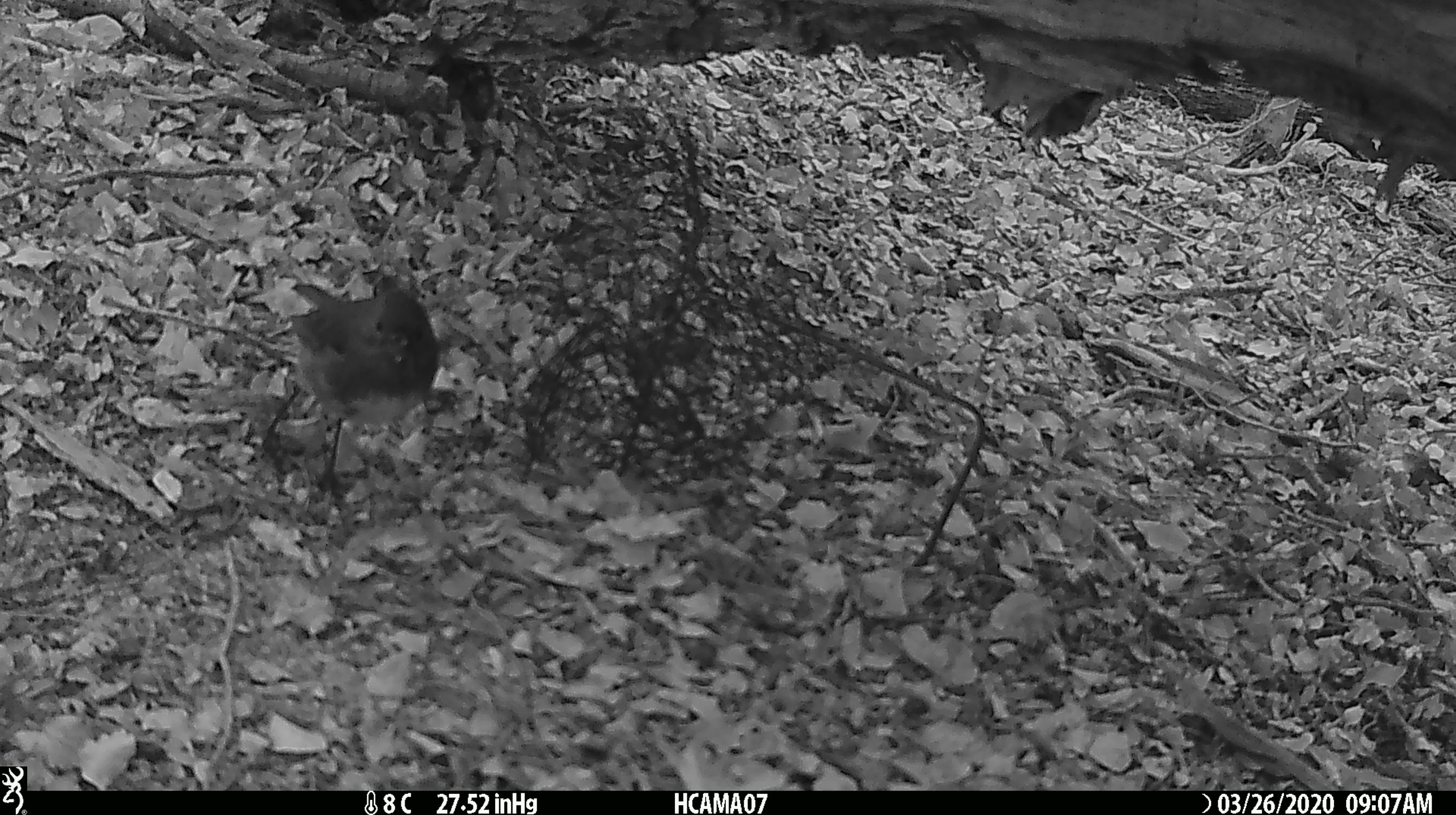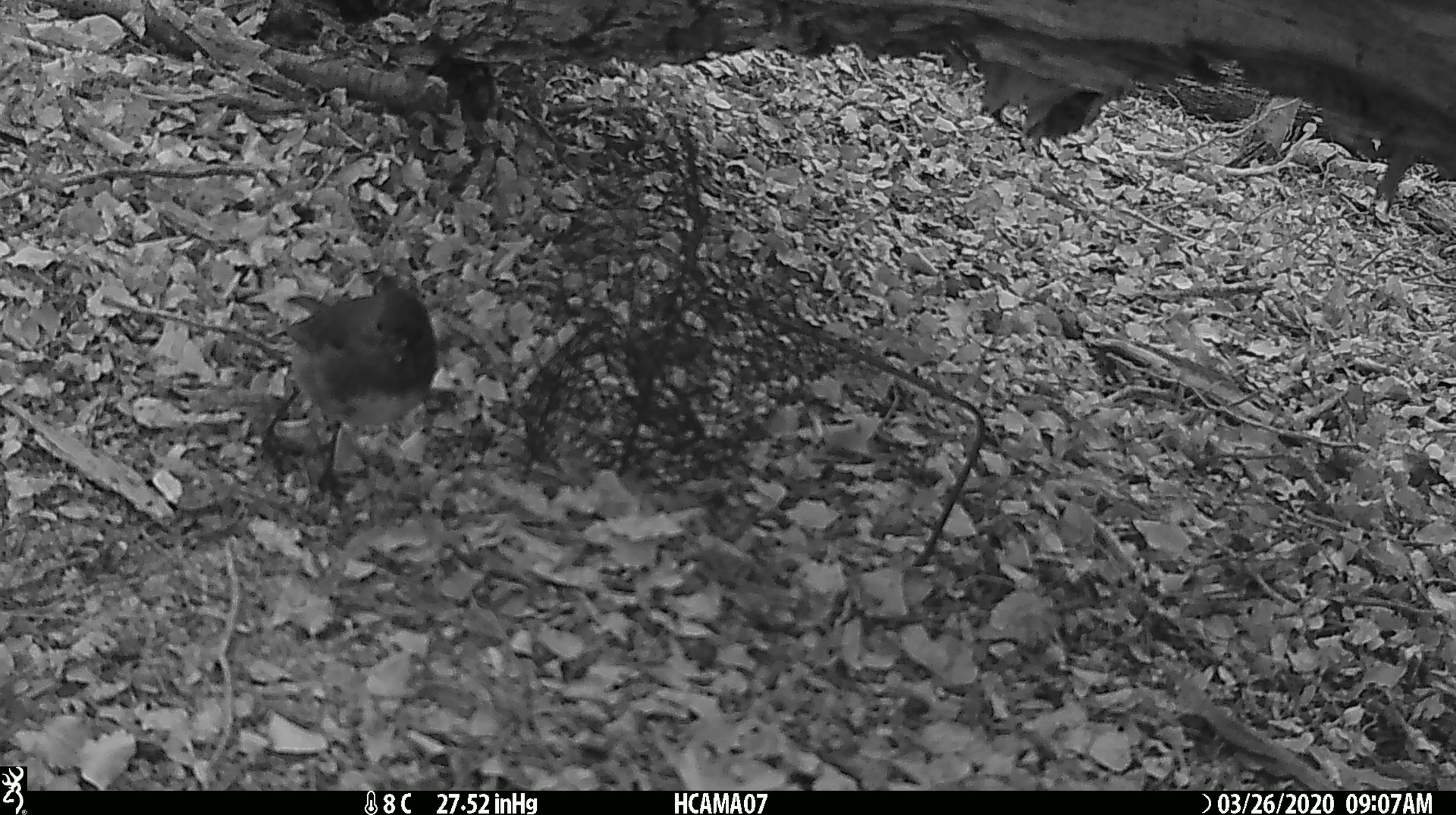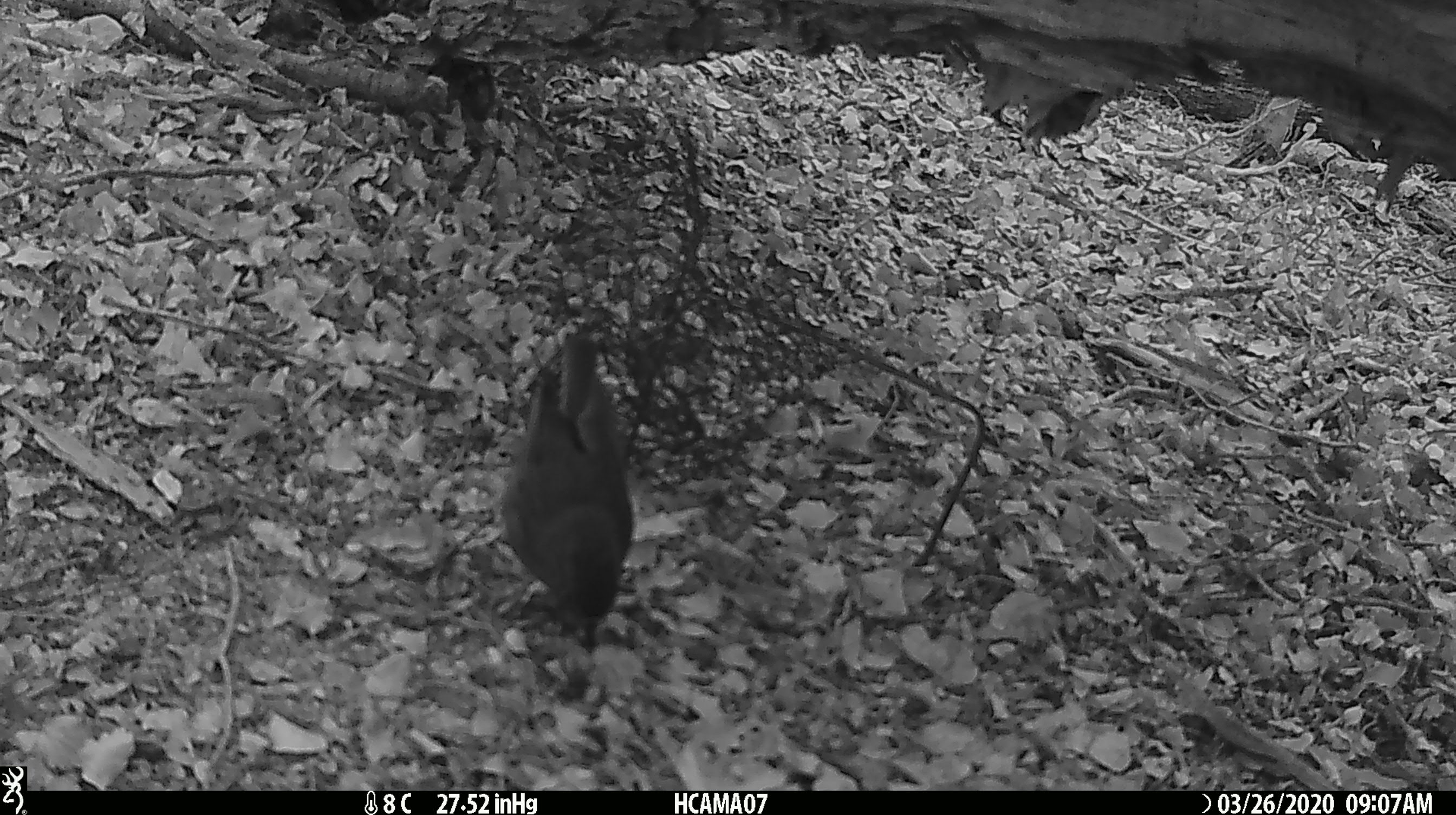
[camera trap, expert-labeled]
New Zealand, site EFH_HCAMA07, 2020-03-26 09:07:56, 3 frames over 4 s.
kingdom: Animalia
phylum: Chordata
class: Aves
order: Passeriformes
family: Petroicidae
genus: Petroica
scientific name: Petroica australis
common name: new zealand robin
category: robin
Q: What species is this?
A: Robin (new zealand robin) (Petroica australis).